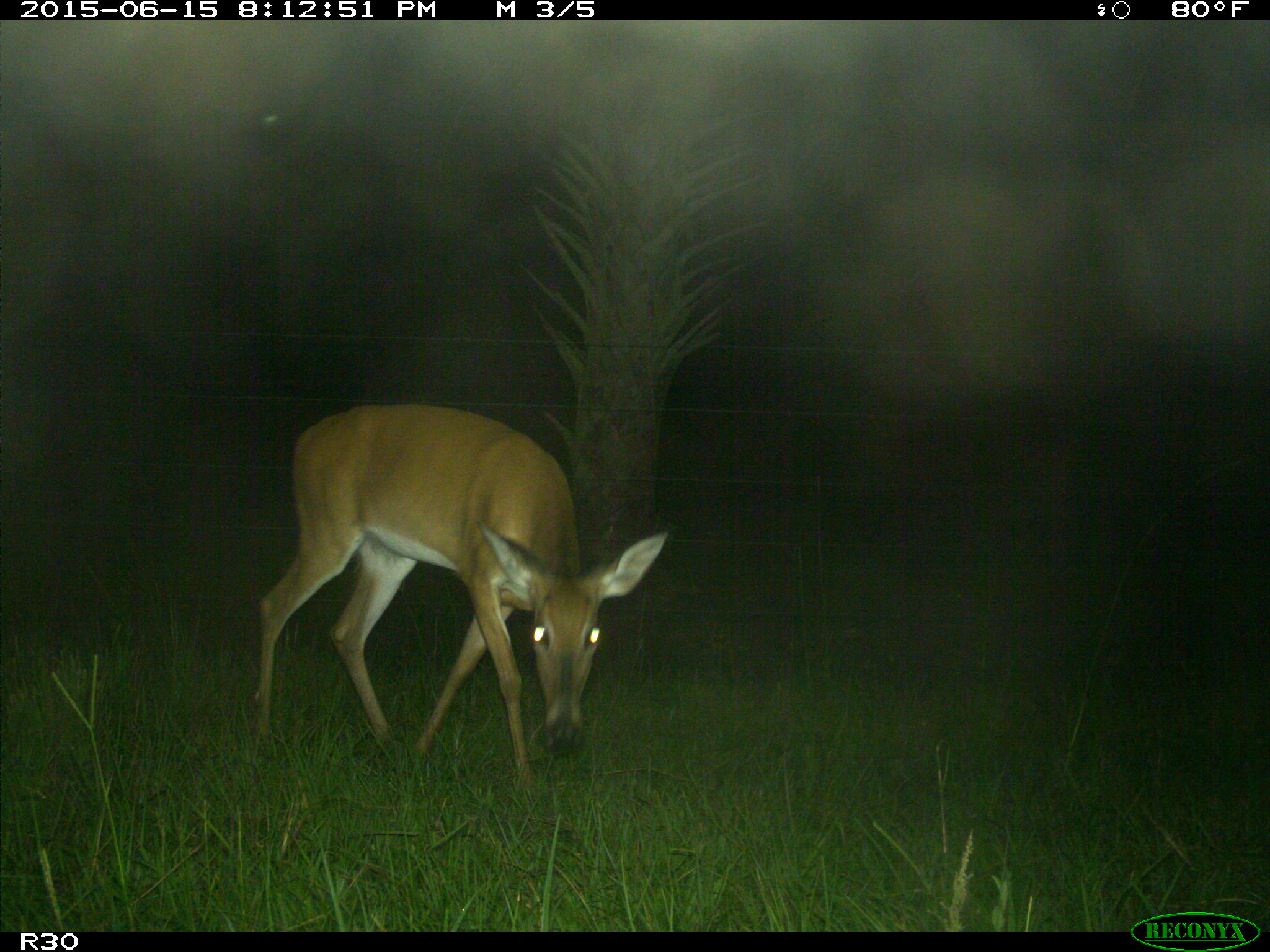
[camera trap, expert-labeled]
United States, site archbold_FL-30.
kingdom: Animalia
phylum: Chordata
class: Mammalia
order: Artiodactyla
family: Cervidae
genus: Odocoileus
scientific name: Odocoileus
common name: deer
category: unidentified deer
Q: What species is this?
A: Unidentified deer (deer) (Odocoileus).